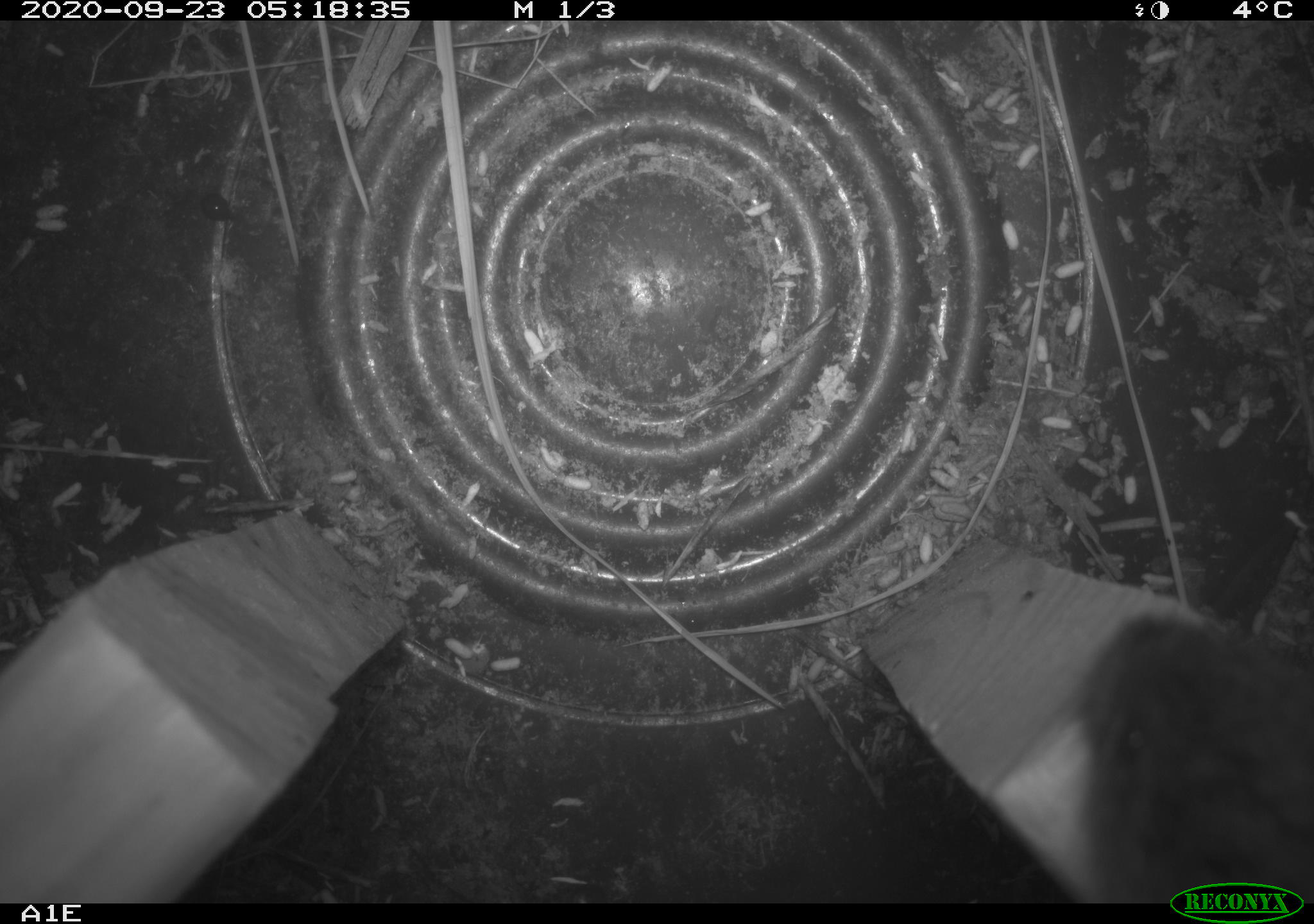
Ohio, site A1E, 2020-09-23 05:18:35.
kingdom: Animalia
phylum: Chordata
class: Mammalia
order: Rodentia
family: Cricetidae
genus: Microtus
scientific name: Microtus pennsylvanicus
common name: meadow vole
Meadow vole (Microtus pennsylvanicus).